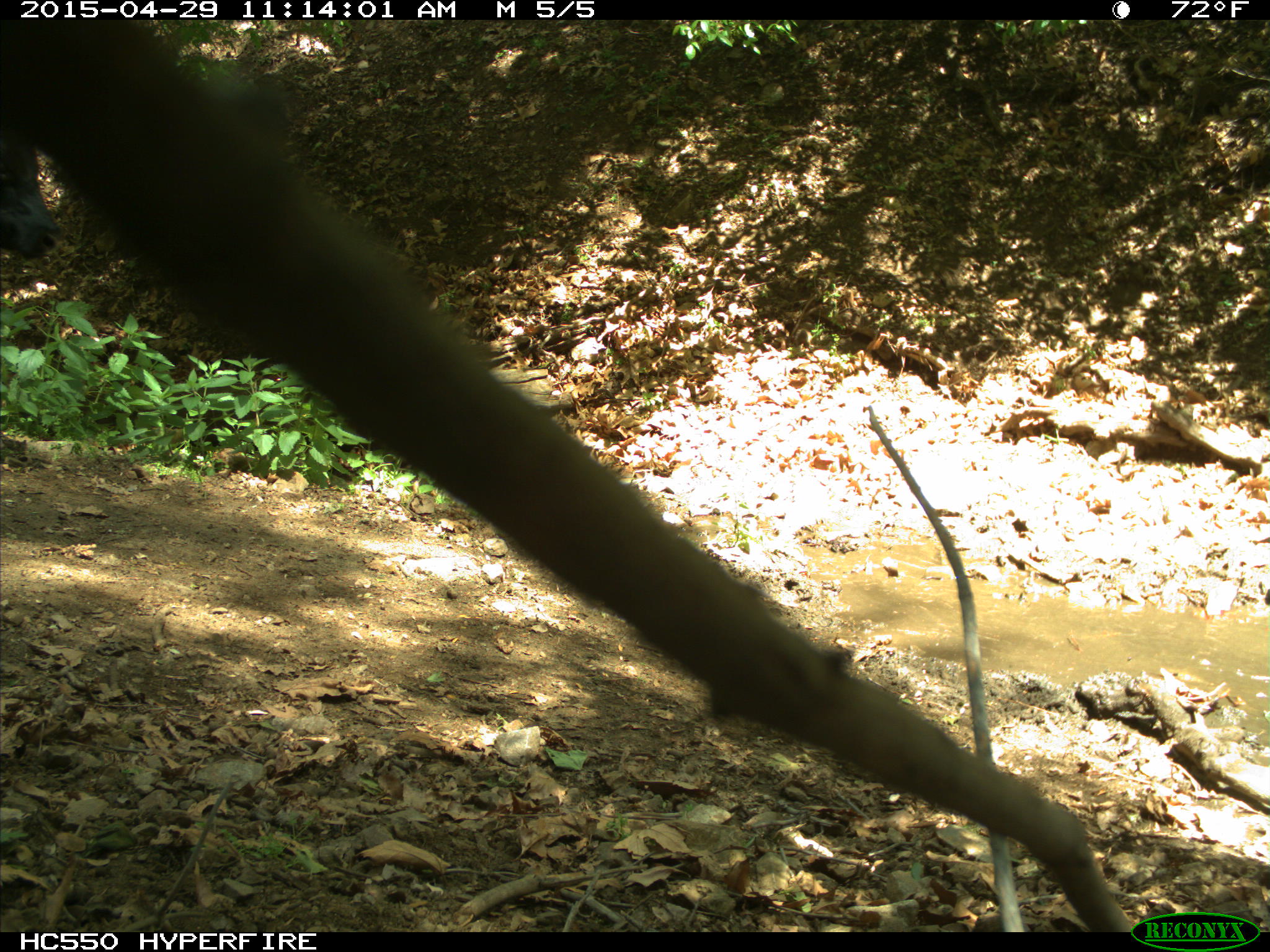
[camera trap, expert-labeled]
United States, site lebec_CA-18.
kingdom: Animalia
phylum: Chordata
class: Mammalia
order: Artiodactyla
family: Bovidae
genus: Bos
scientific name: Bos taurus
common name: domestic cow